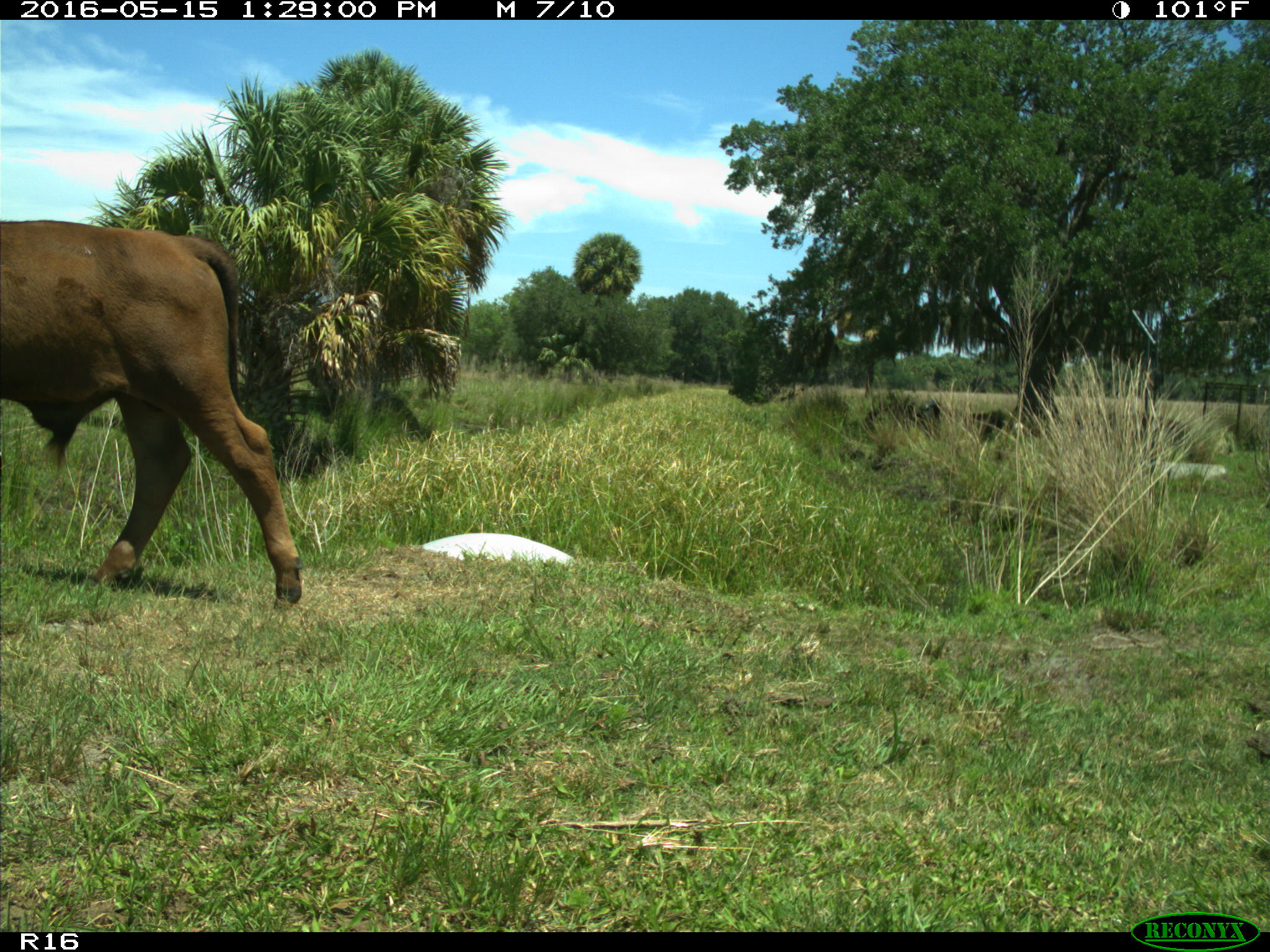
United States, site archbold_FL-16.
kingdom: Animalia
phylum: Chordata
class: Mammalia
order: Artiodactyla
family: Bovidae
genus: Bos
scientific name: Bos taurus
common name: domestic cow